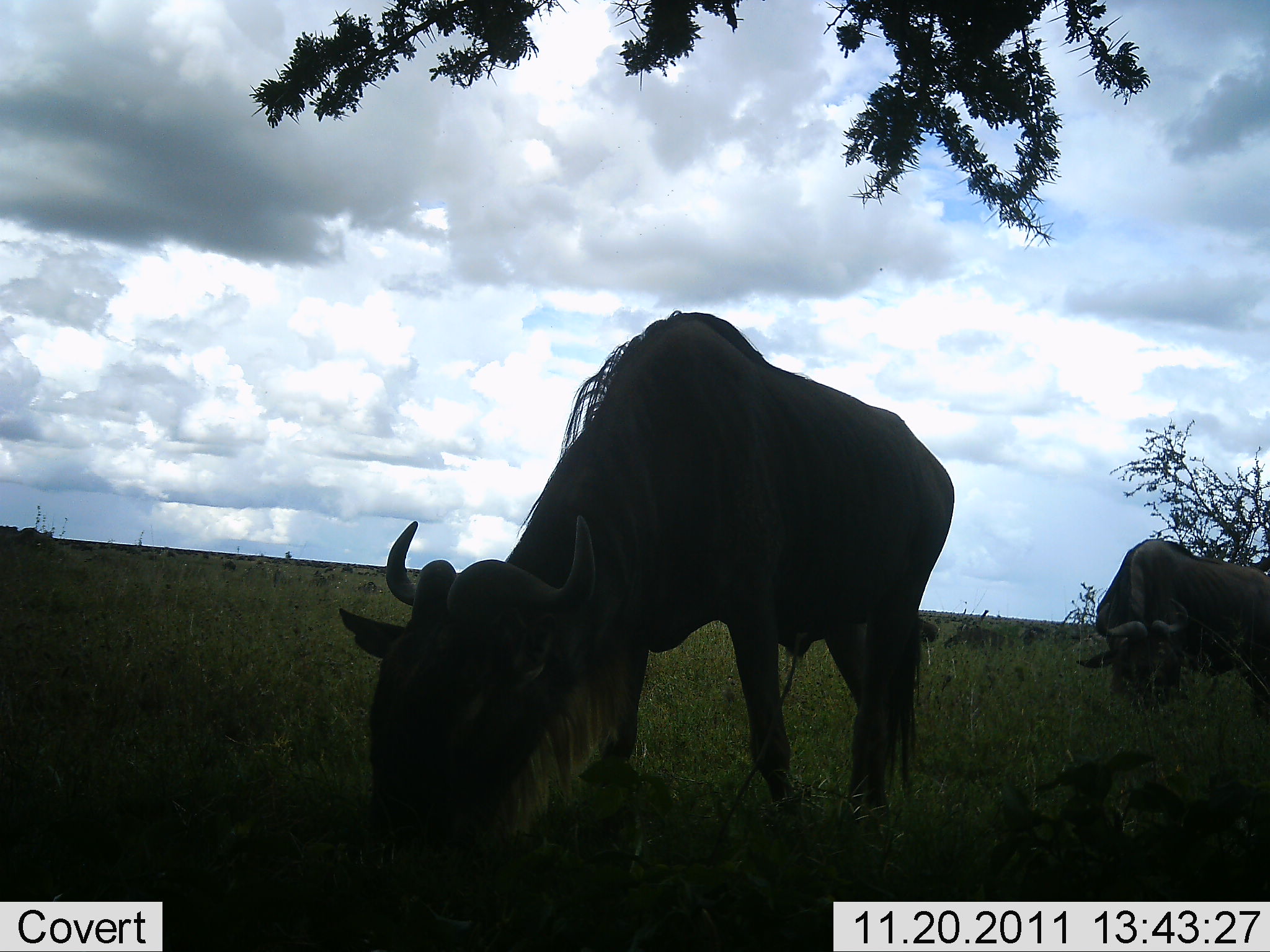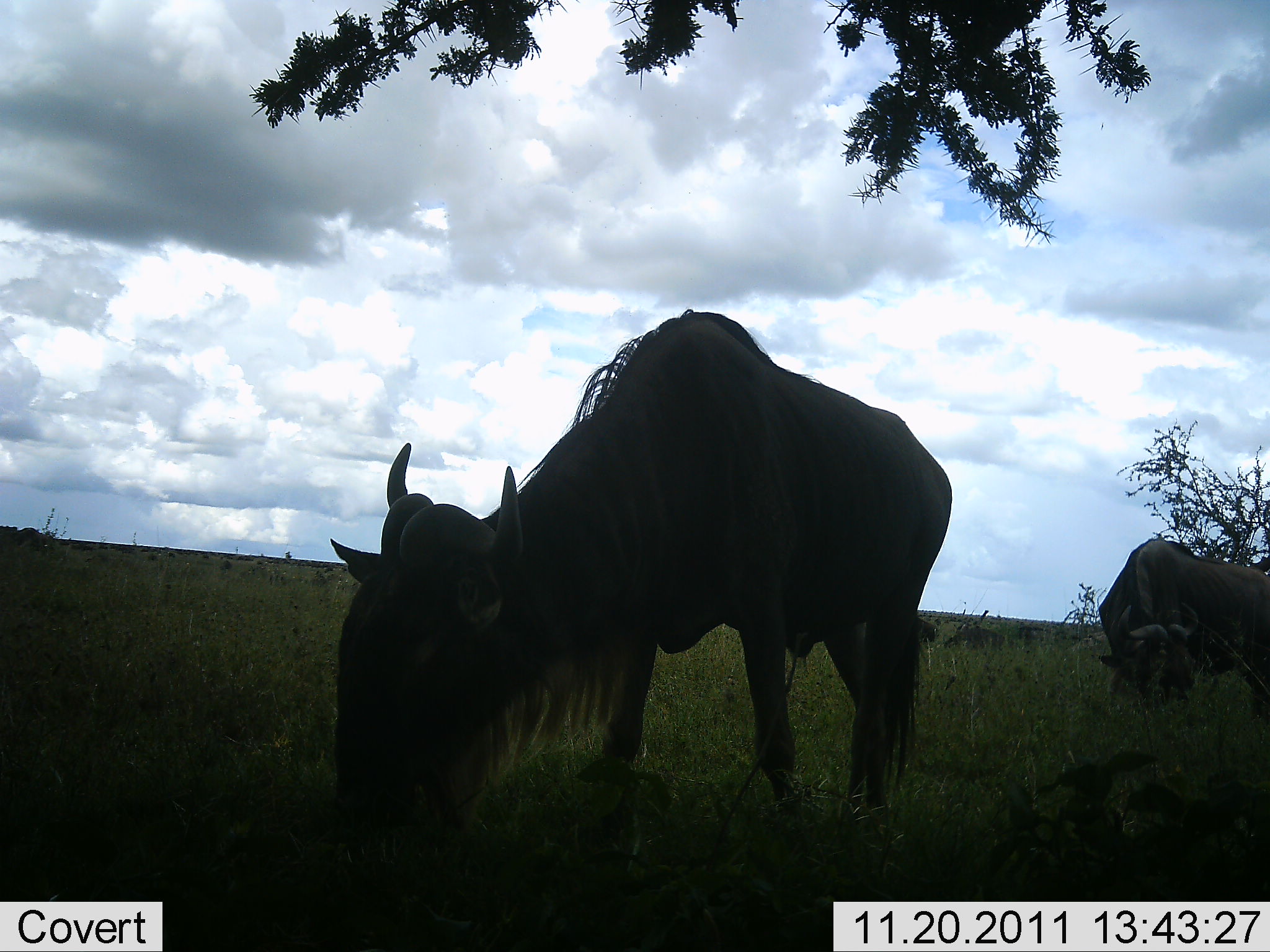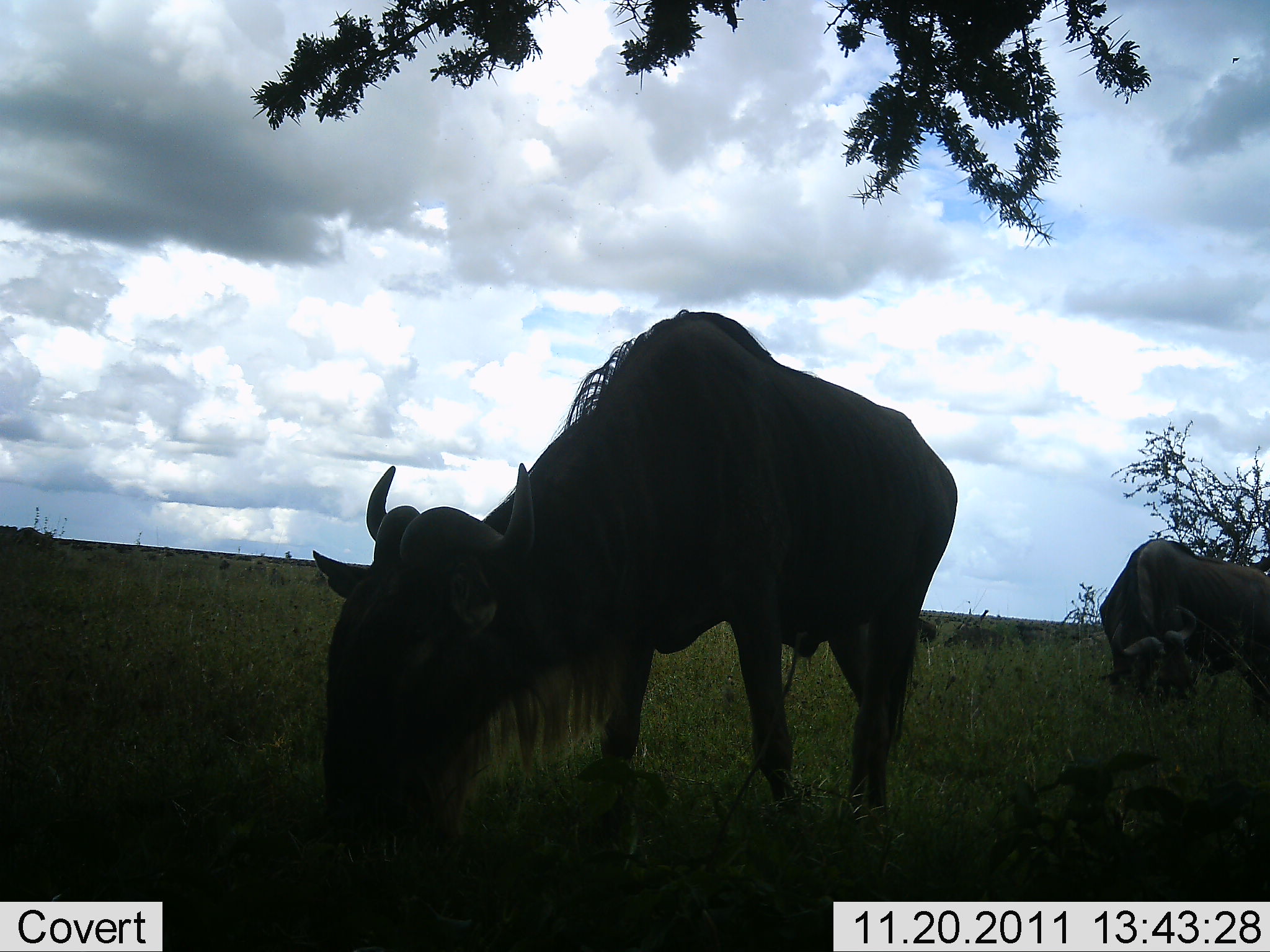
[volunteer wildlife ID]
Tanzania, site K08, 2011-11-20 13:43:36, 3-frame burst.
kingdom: Animalia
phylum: Chordata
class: Mammalia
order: Artiodactyla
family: Bovidae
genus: Connochaetes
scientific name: Connochaetes taurinus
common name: blue wildebeest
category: wildebeest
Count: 2.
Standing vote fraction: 31%.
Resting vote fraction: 8%.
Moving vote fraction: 8%.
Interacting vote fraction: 0%.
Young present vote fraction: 0%.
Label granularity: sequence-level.